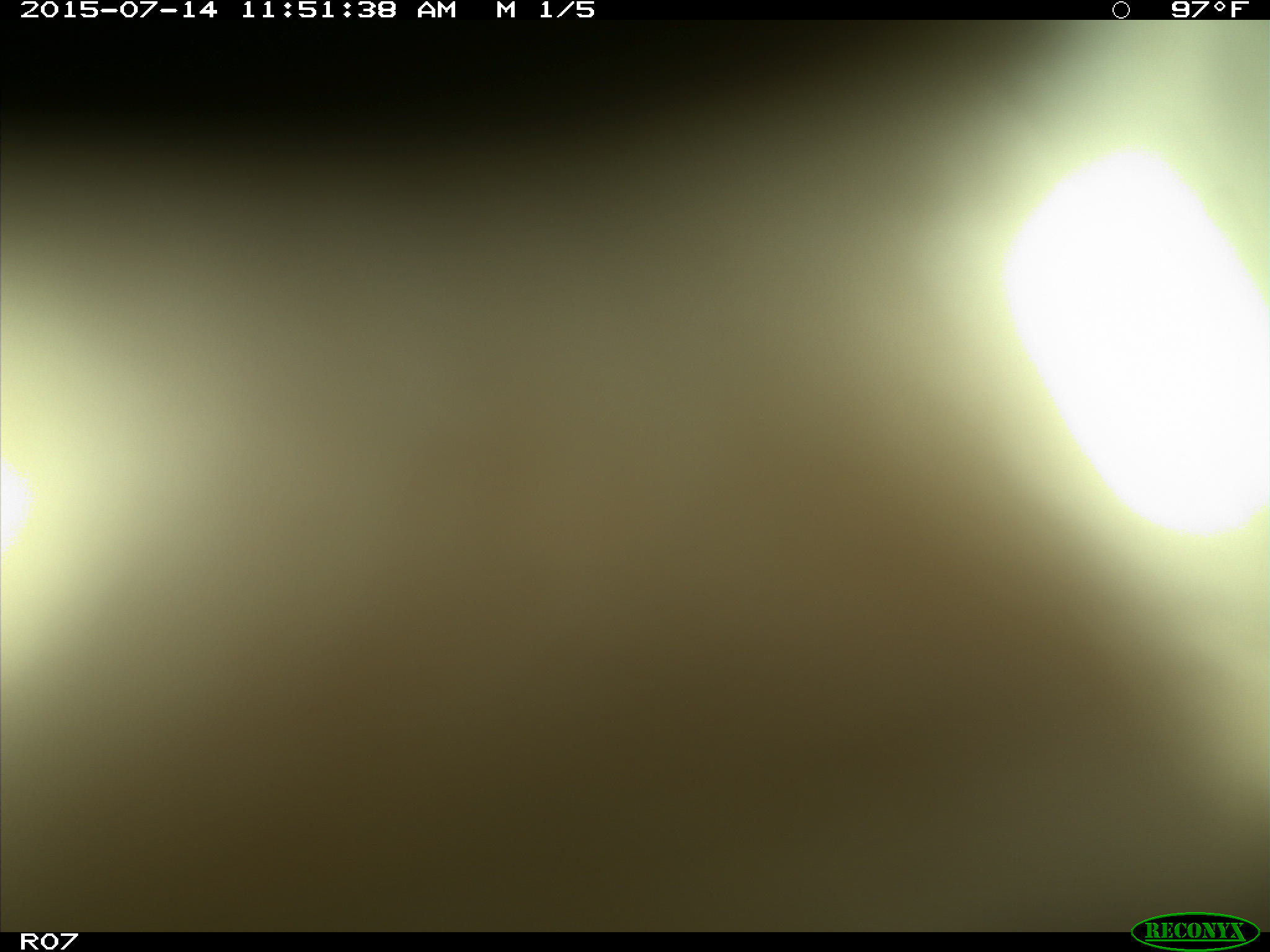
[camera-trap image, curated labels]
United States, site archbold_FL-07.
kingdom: Animalia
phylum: Chordata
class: Mammalia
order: Artiodactyla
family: Bovidae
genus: Bos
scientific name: Bos taurus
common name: domestic cow